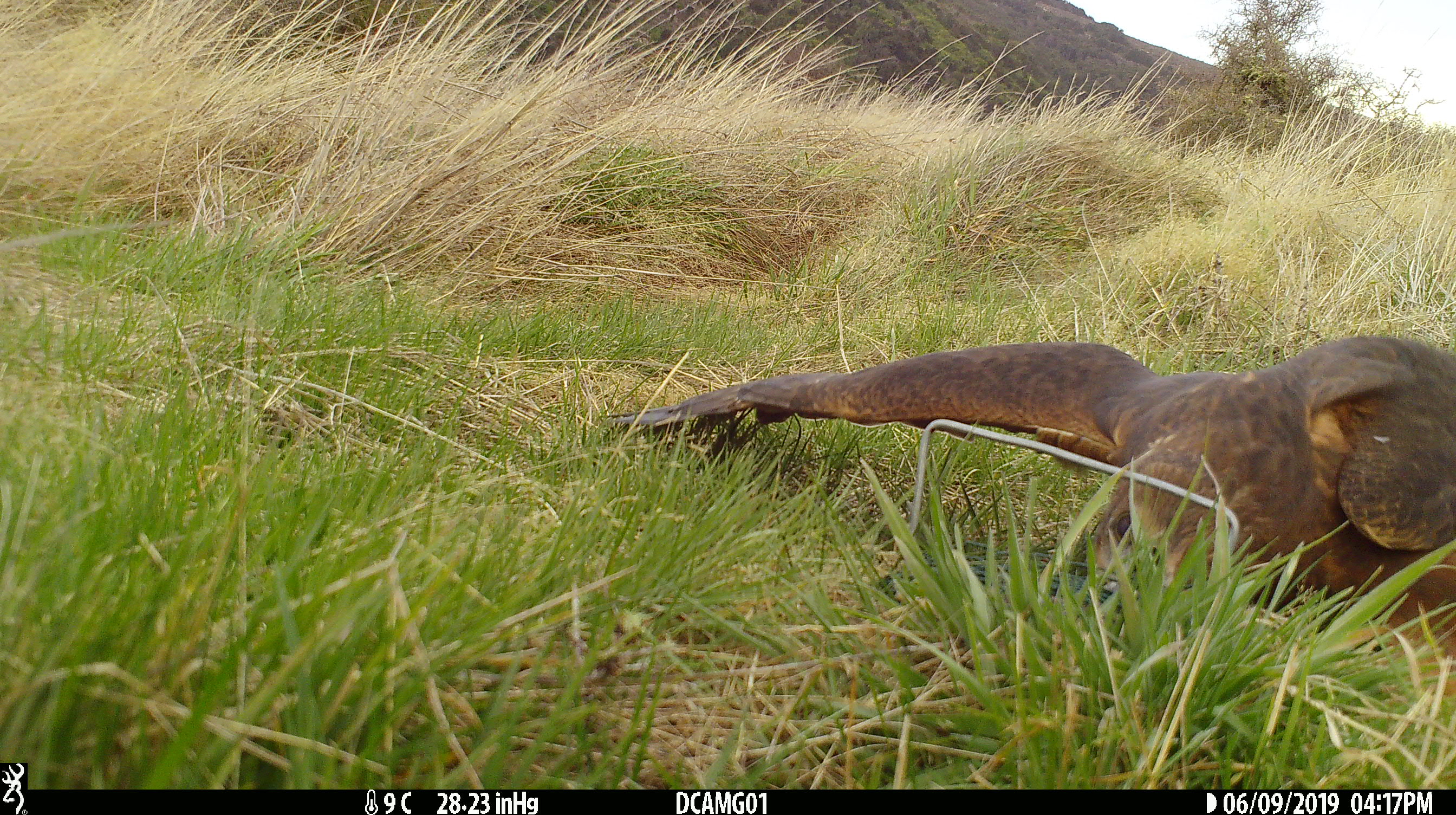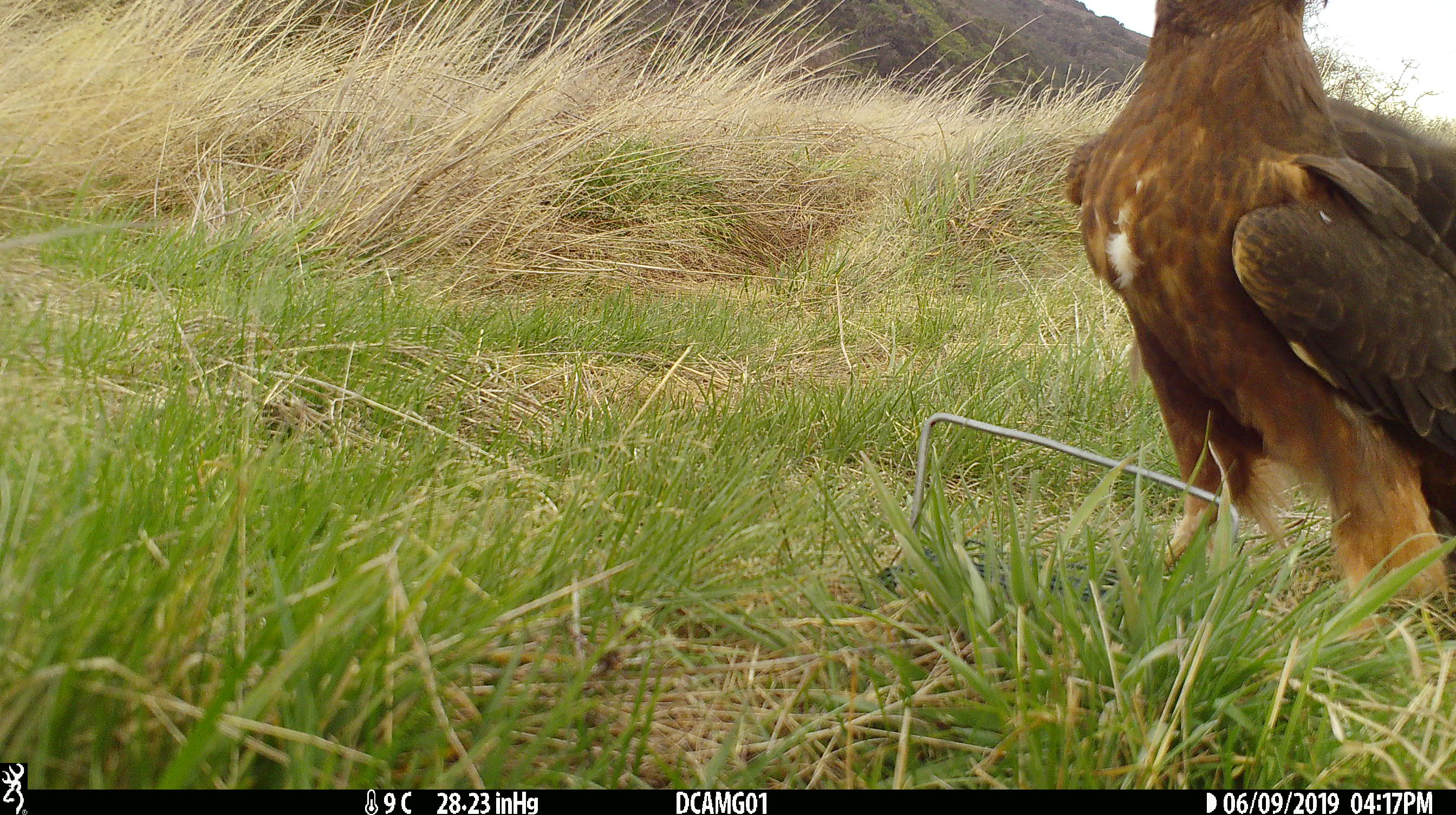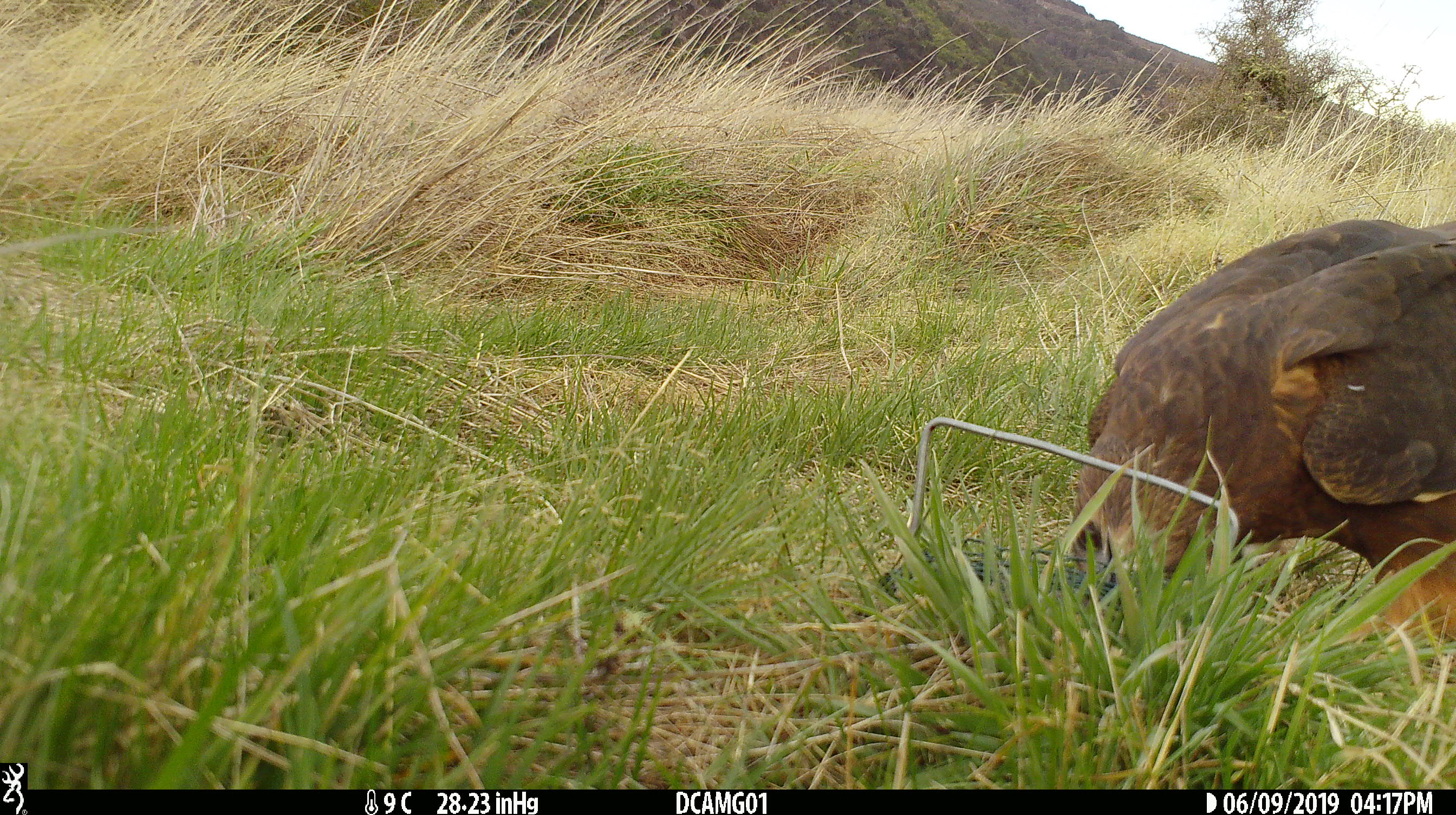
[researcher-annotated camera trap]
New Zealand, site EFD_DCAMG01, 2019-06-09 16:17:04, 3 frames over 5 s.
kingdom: Animalia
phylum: Chordata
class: Aves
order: Accipitriformes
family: Accipitridae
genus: Circus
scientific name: Circus approximans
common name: swamp harrier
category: harrier